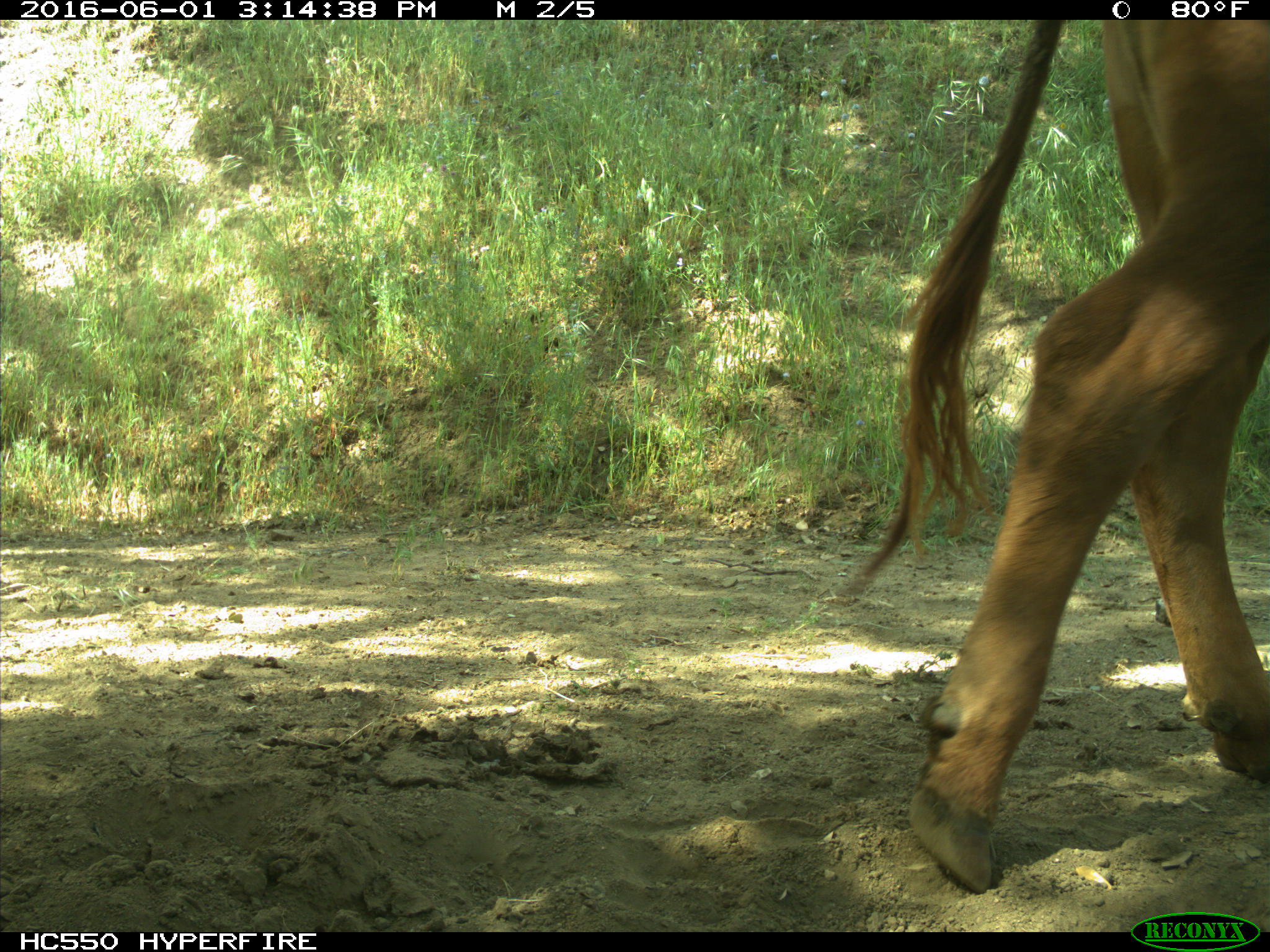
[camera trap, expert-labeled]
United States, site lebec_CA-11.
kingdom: Animalia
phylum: Chordata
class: Mammalia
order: Artiodactyla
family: Bovidae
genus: Bos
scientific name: Bos taurus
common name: domestic cow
Bos taurus (domestic cow).